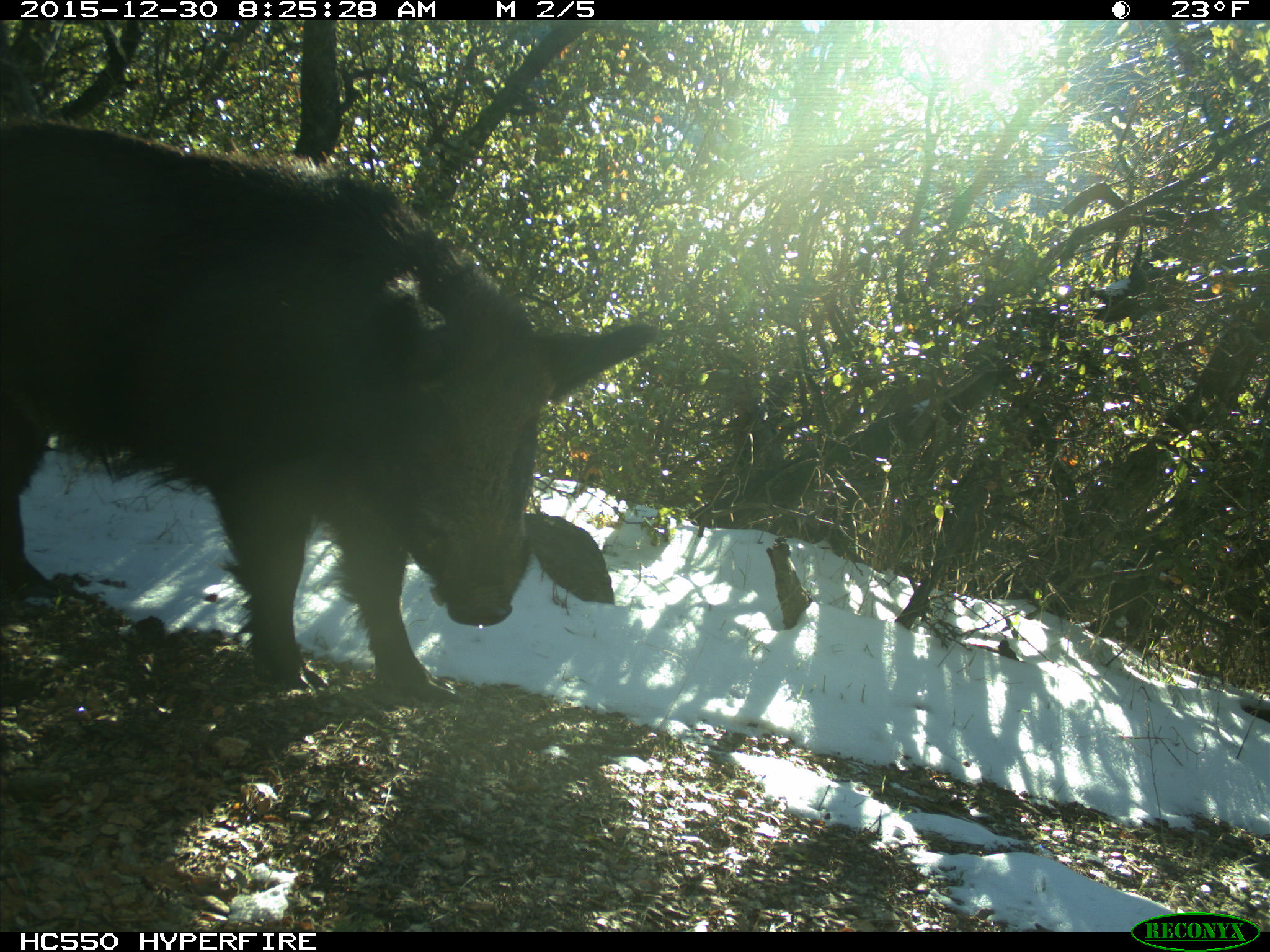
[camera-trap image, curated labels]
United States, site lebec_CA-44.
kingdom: Animalia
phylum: Chordata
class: Mammalia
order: Artiodactyla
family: Suidae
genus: Sus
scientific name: Sus scrofa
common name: wild boar